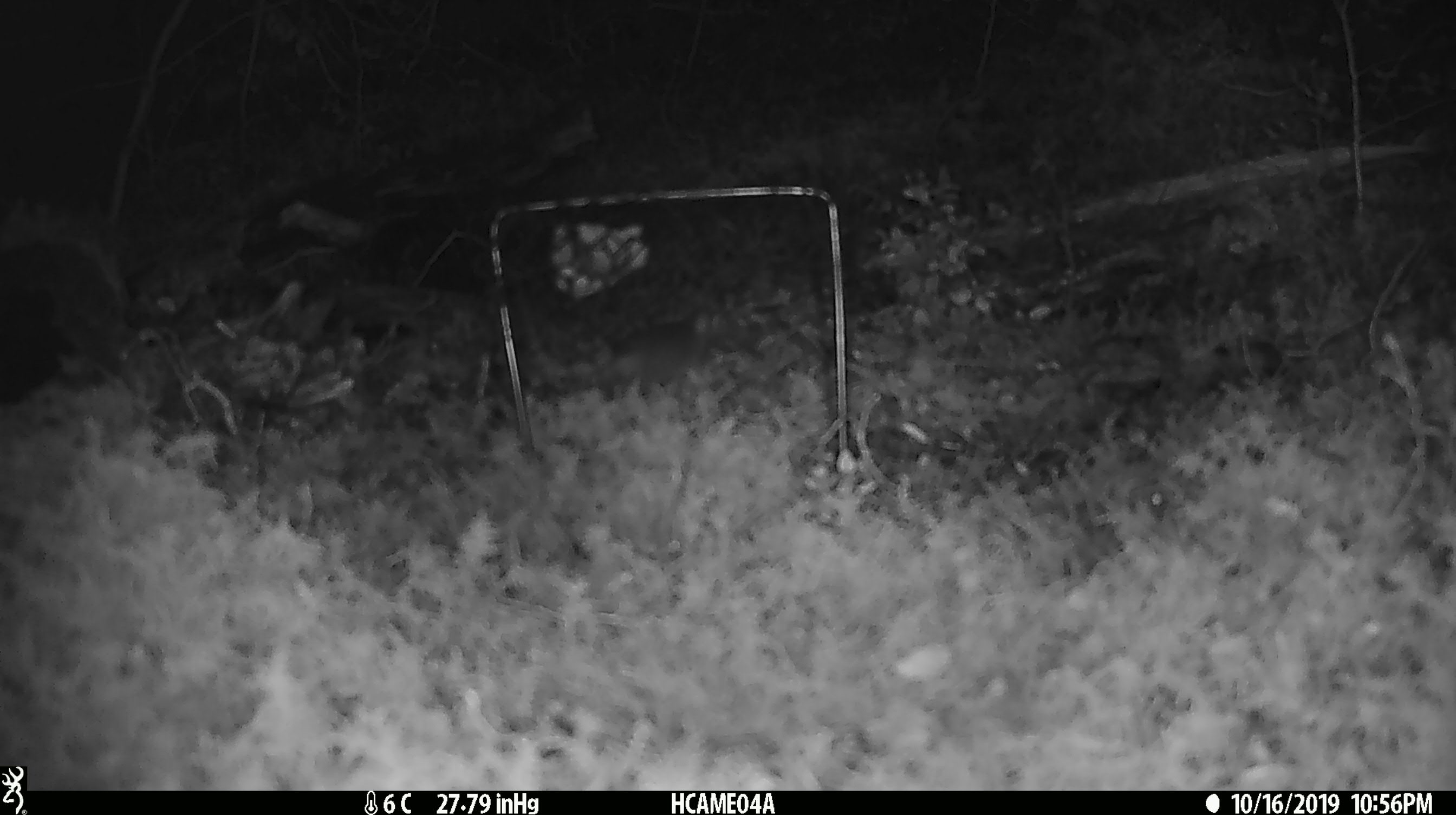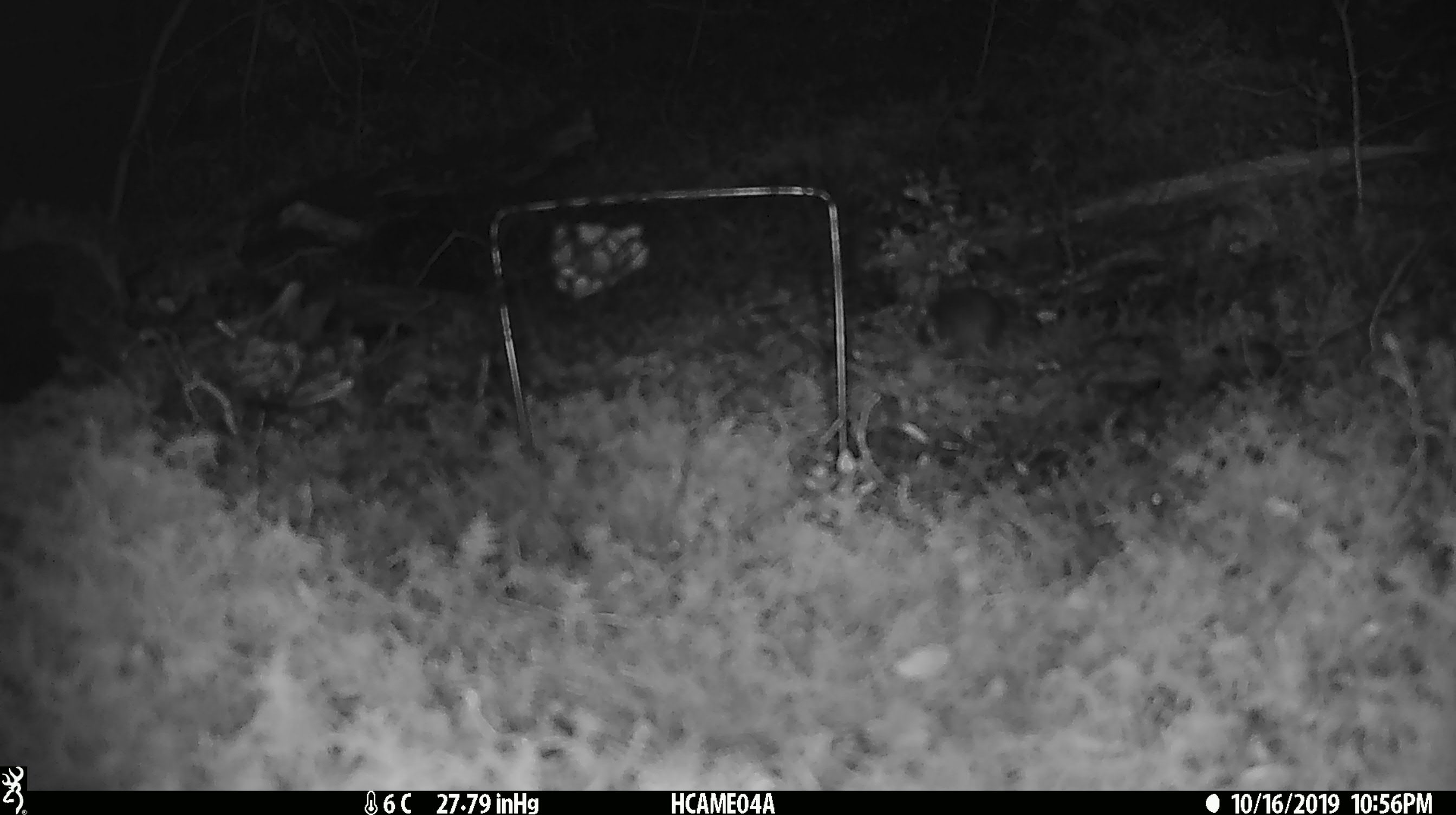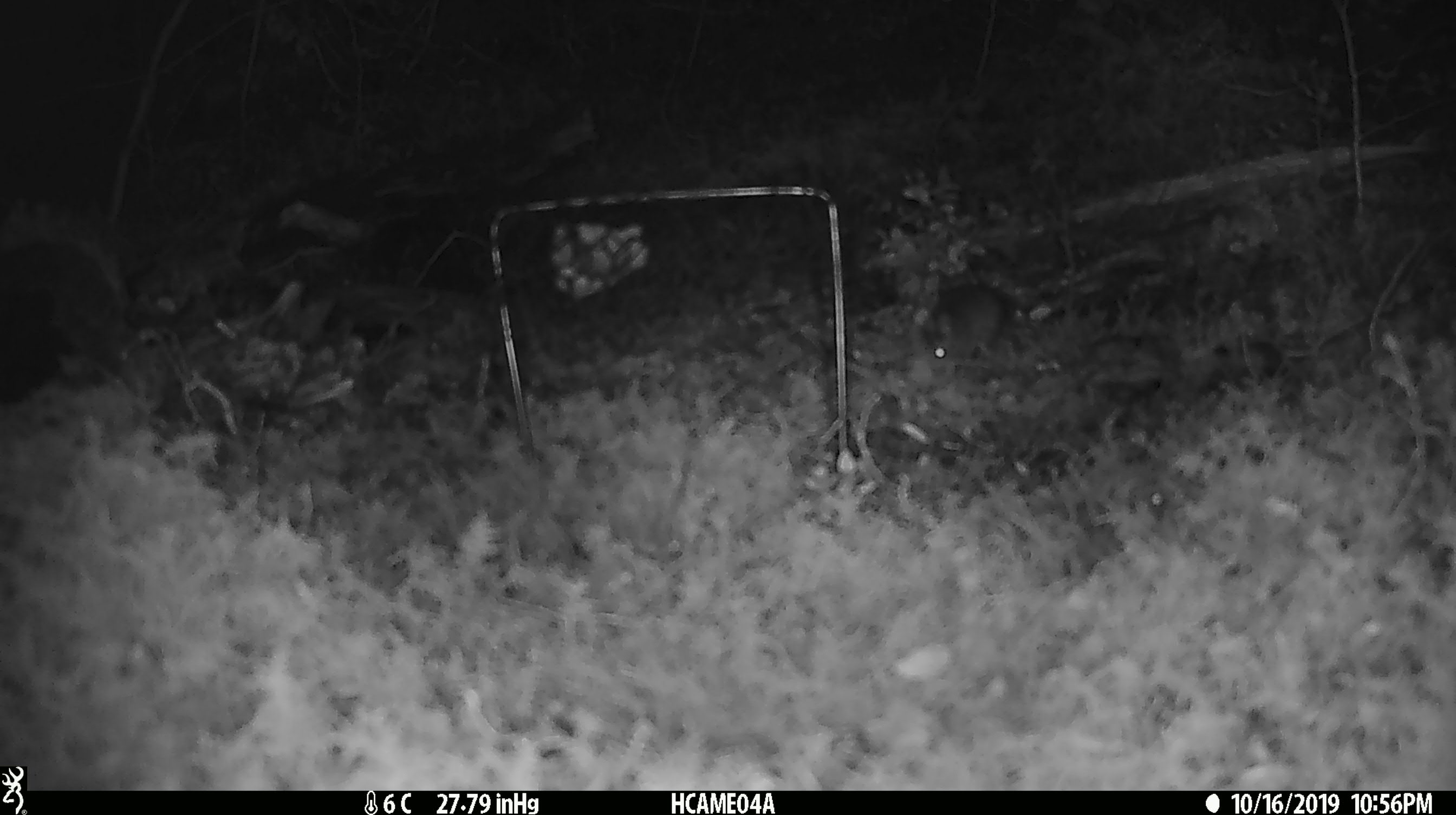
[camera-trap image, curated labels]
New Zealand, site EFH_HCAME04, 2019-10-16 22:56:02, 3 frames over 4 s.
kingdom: Animalia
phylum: Chordata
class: Mammalia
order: Rodentia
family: Muridae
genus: Mus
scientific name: Mus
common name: mouse